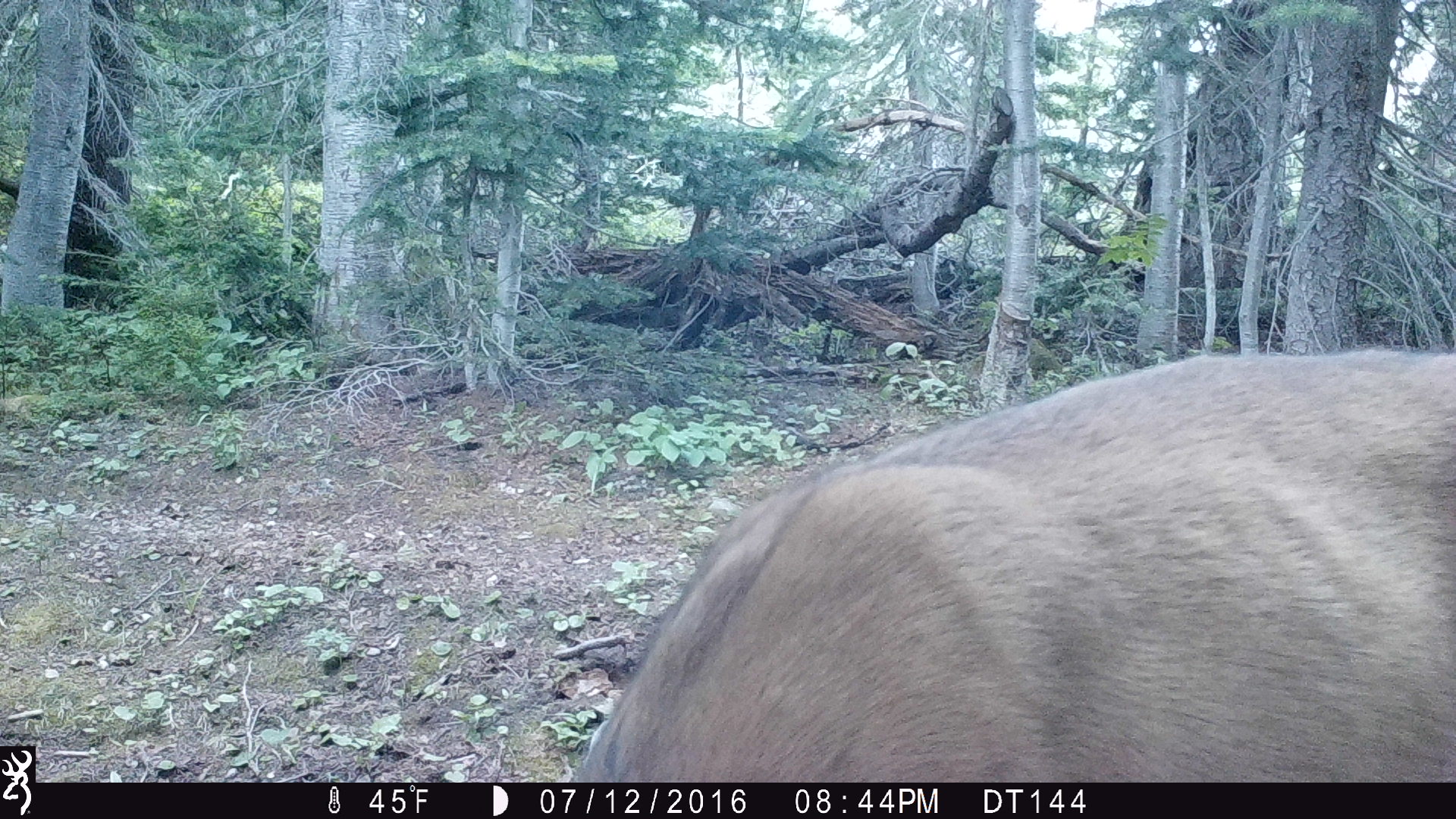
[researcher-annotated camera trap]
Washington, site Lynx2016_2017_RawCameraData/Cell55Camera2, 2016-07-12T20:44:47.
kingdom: Animalia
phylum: Chordata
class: Mammalia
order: Artiodactyla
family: Cervidae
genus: Odocoileus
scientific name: Odocoileus hemionus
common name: mule deer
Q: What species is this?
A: Odocoileus hemionus (mule deer).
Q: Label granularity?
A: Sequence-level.